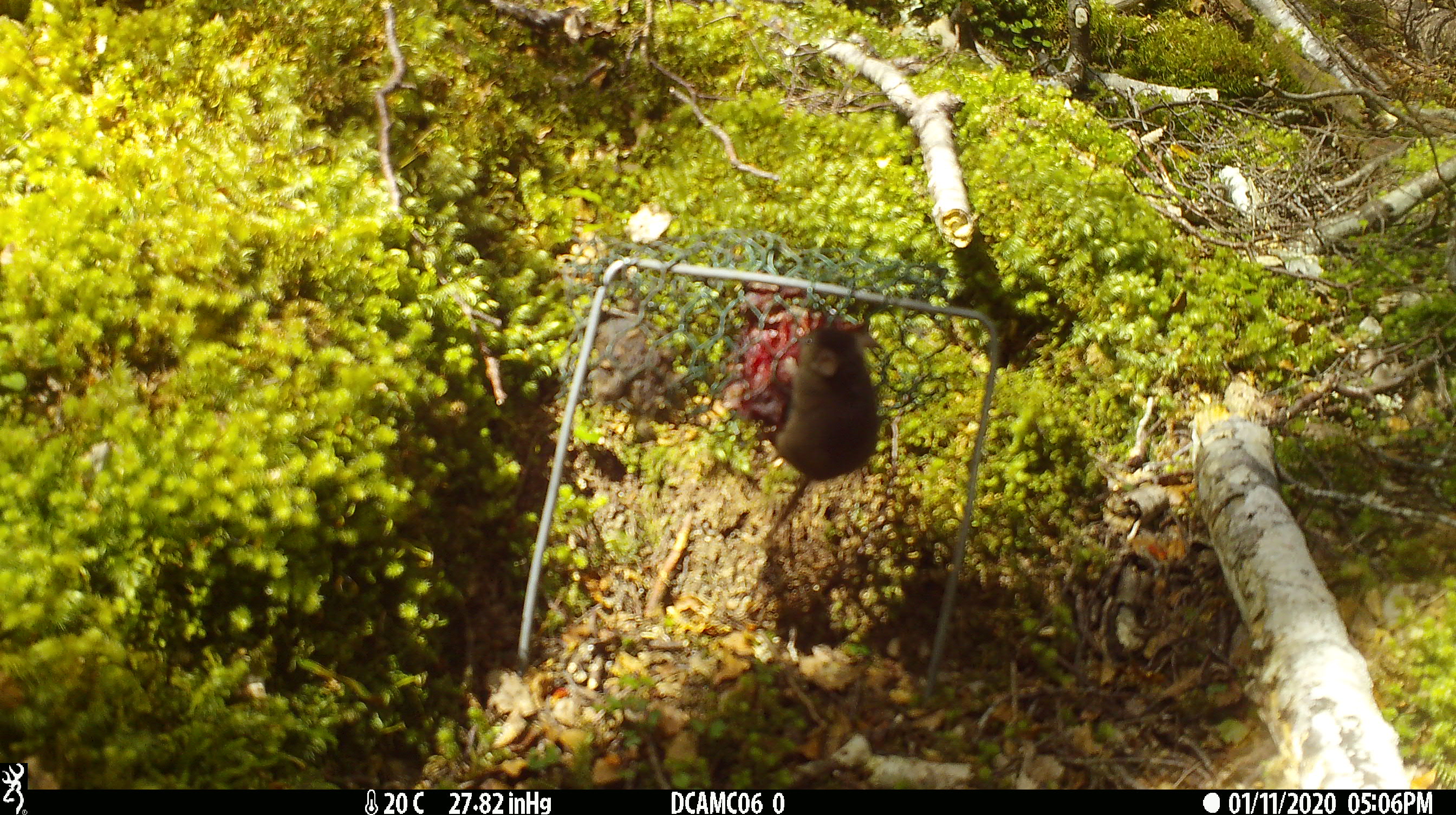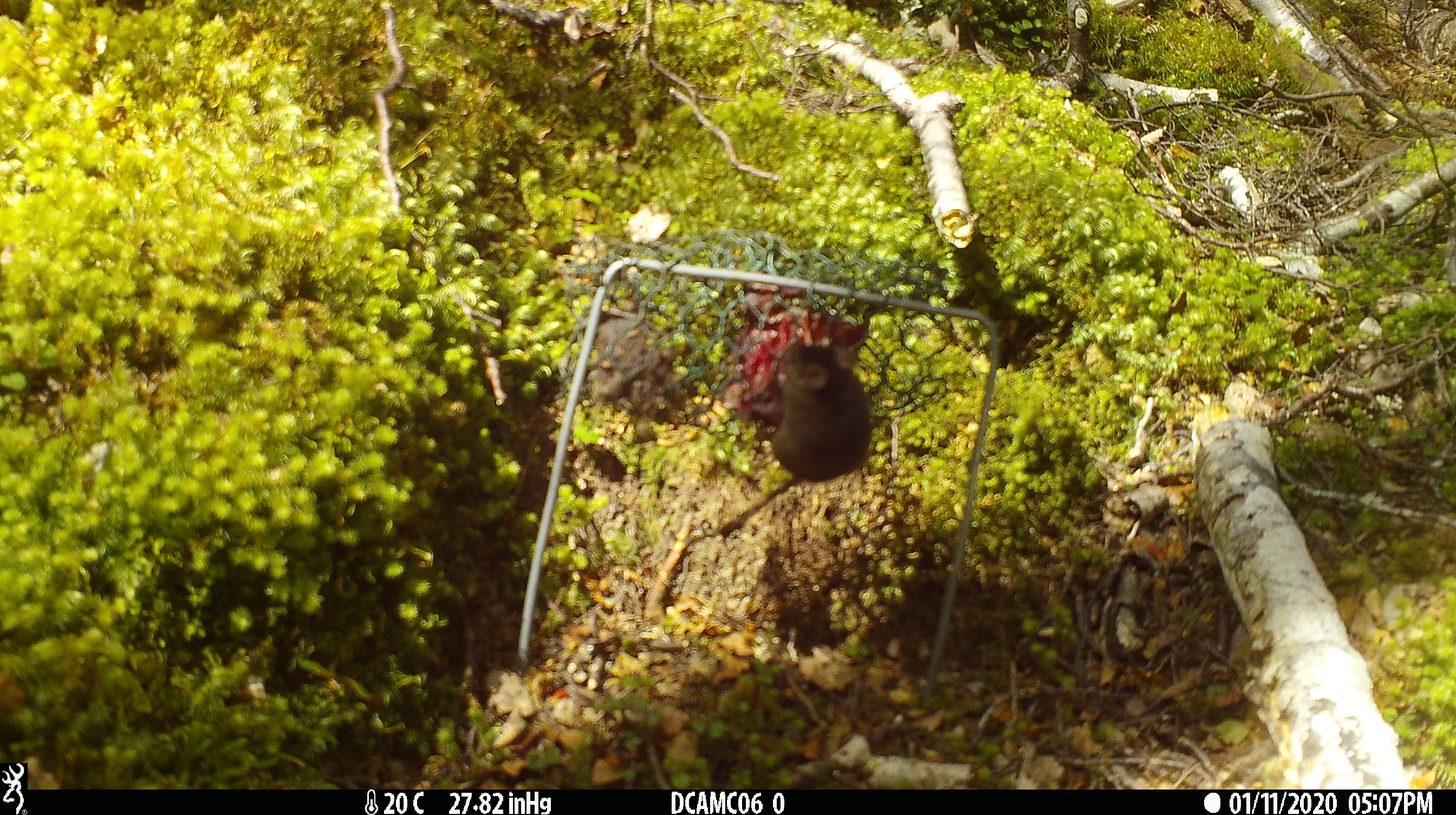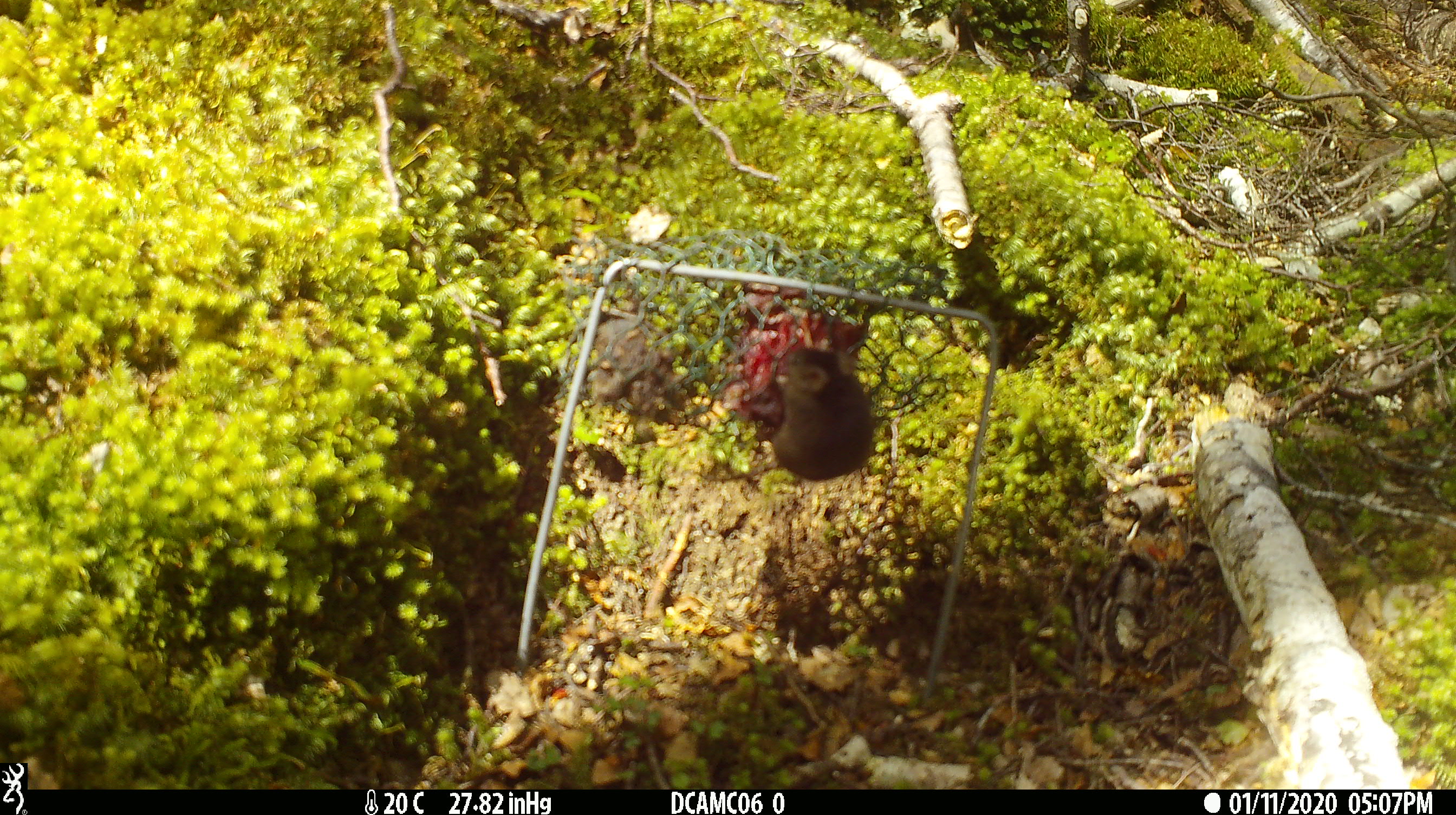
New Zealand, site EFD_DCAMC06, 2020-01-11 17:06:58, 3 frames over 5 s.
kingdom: Animalia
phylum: Chordata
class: Mammalia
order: Rodentia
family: Muridae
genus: Mus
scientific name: Mus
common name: mouse